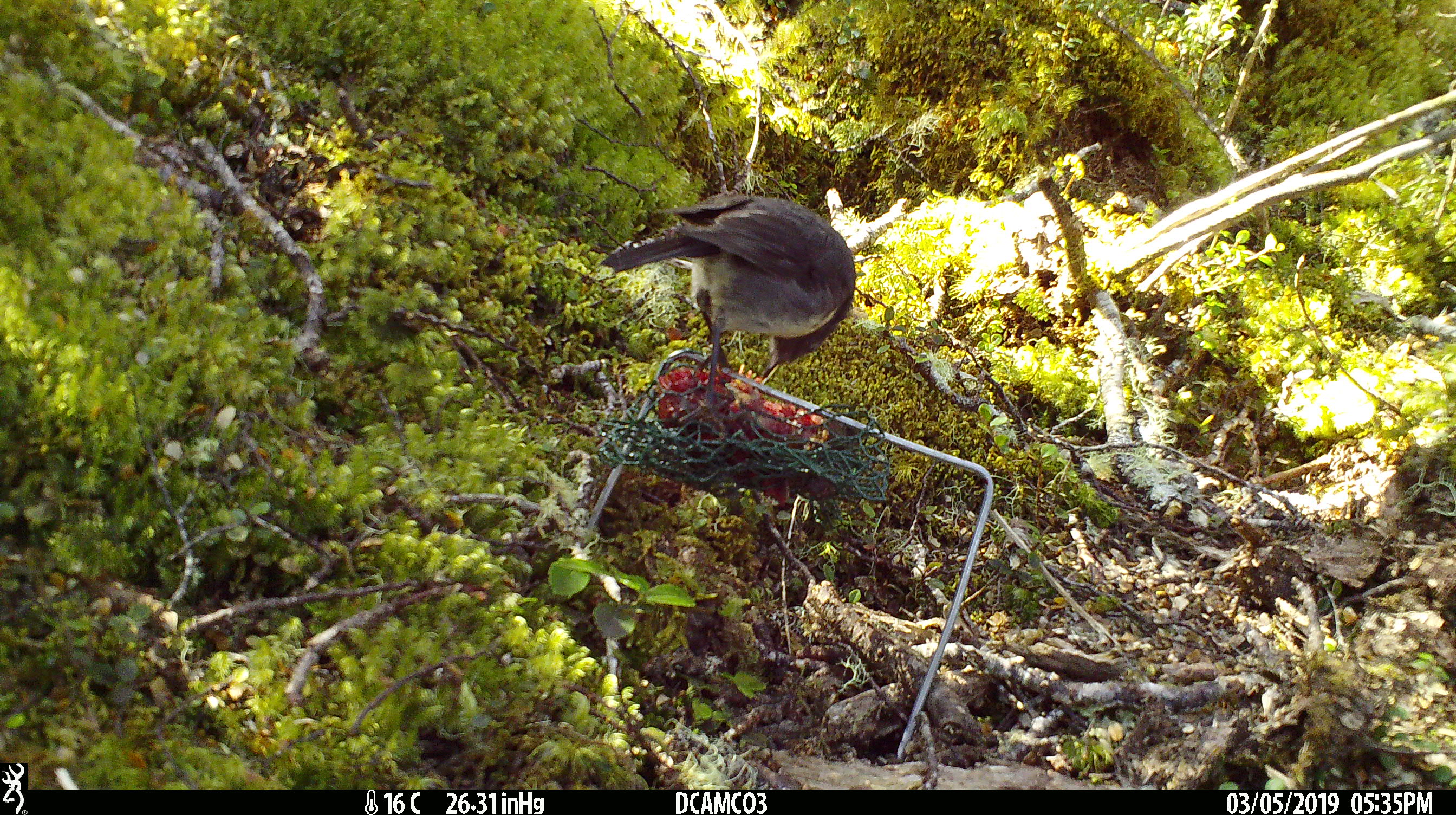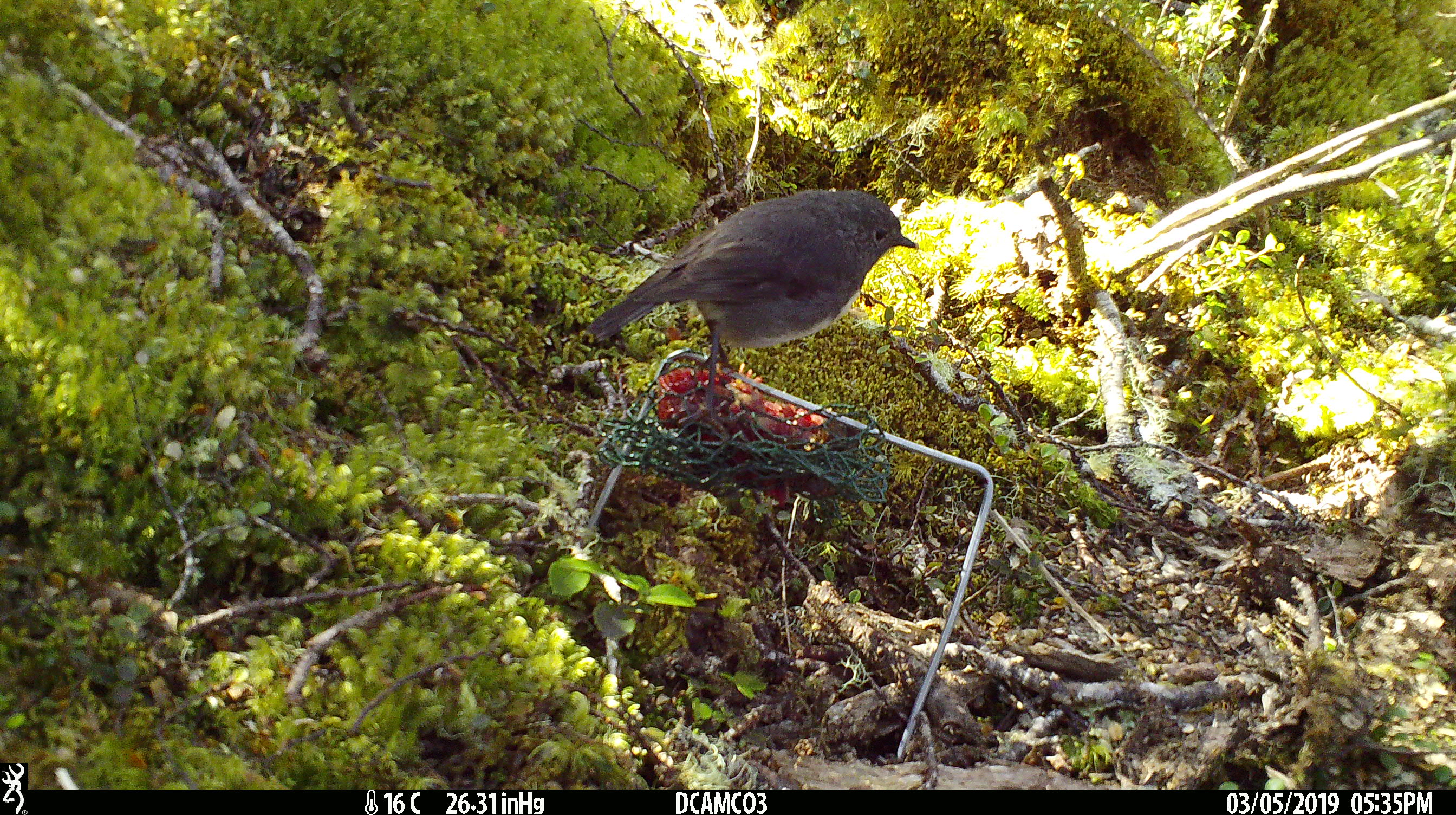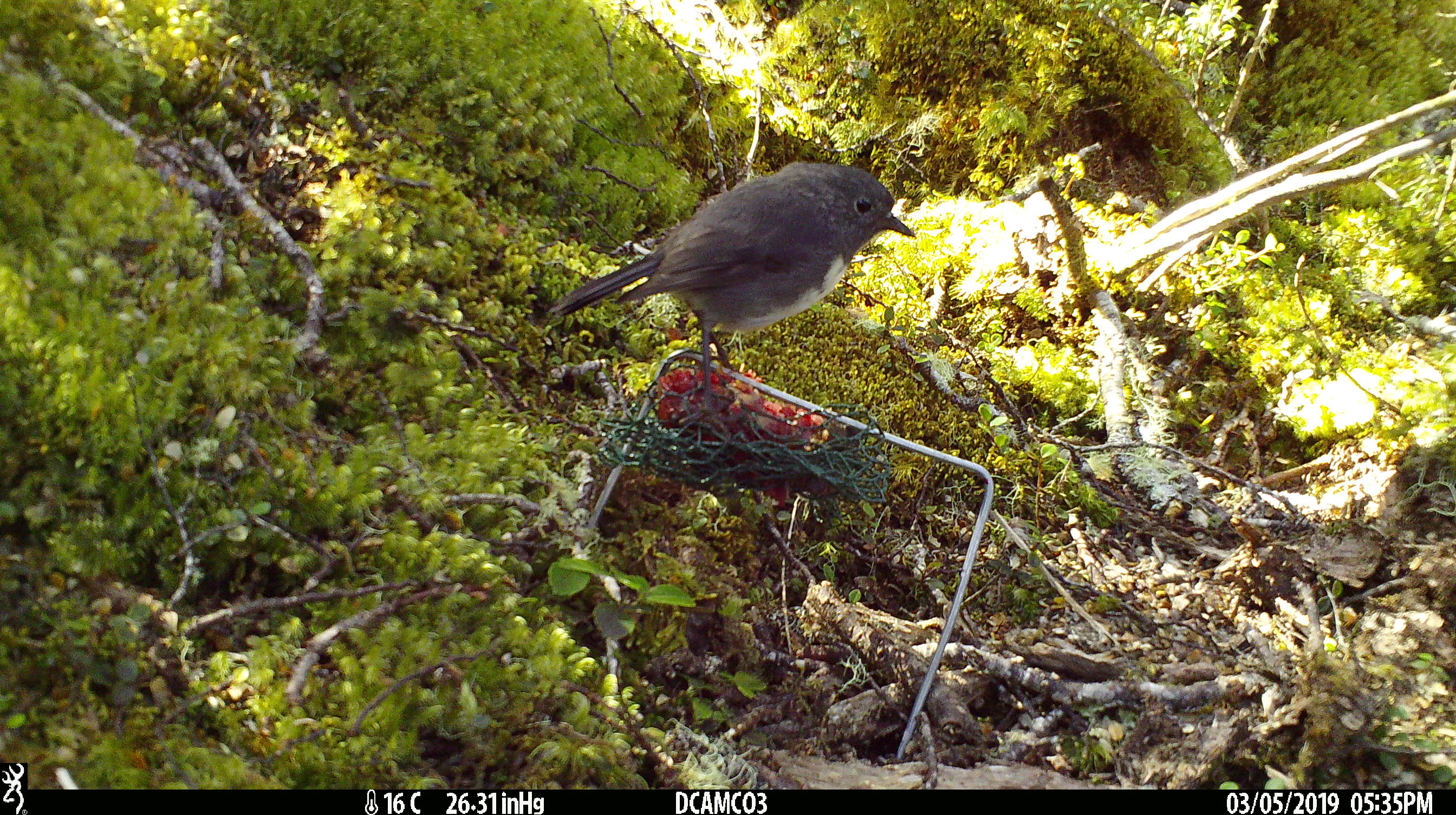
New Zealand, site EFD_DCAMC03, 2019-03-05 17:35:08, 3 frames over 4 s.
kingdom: Animalia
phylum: Chordata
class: Aves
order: Passeriformes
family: Petroicidae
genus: Petroica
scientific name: Petroica australis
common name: new zealand robin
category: robin